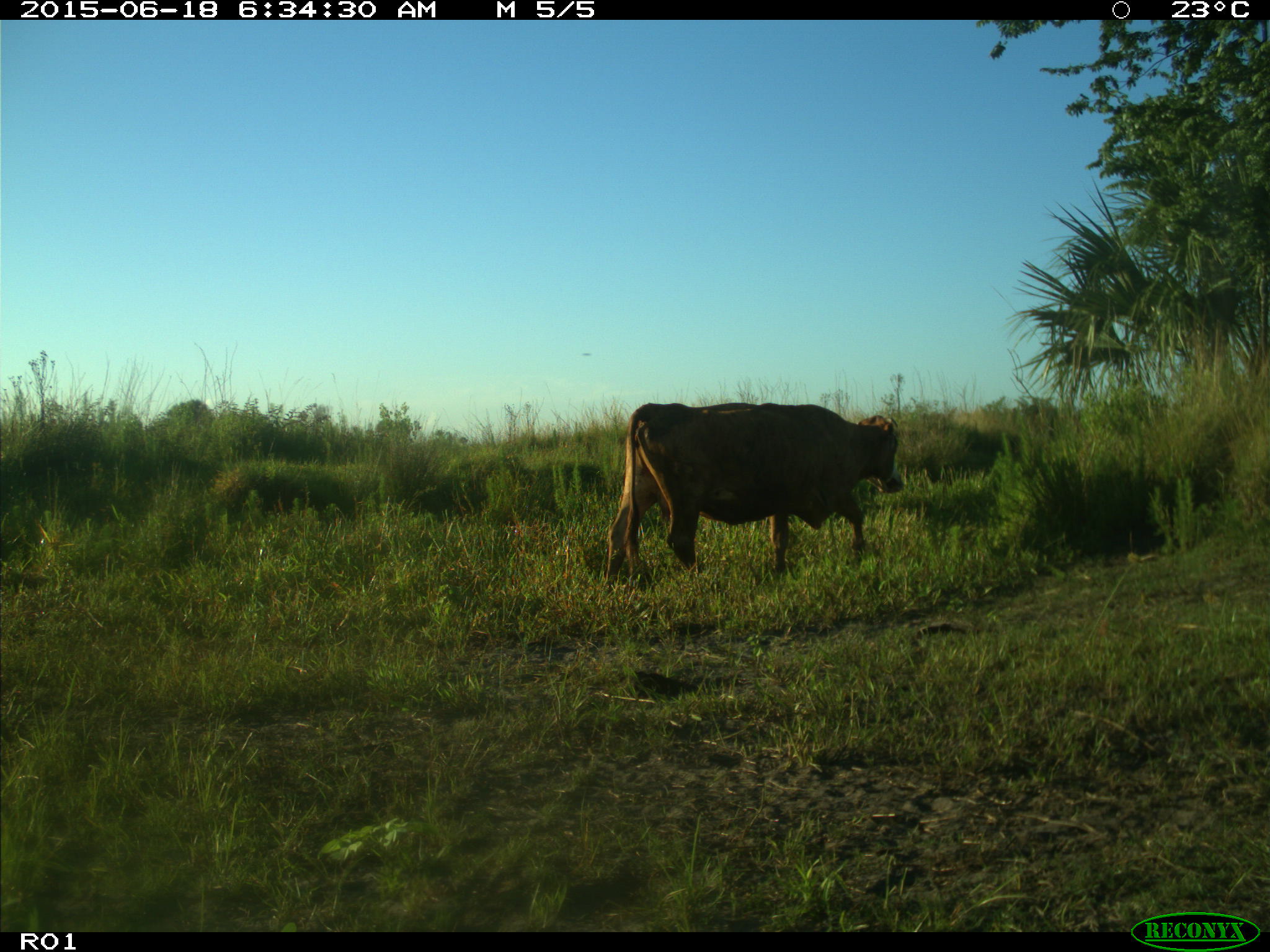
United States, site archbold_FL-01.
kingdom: Animalia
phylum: Chordata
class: Mammalia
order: Artiodactyla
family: Bovidae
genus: Bos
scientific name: Bos taurus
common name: domestic cow